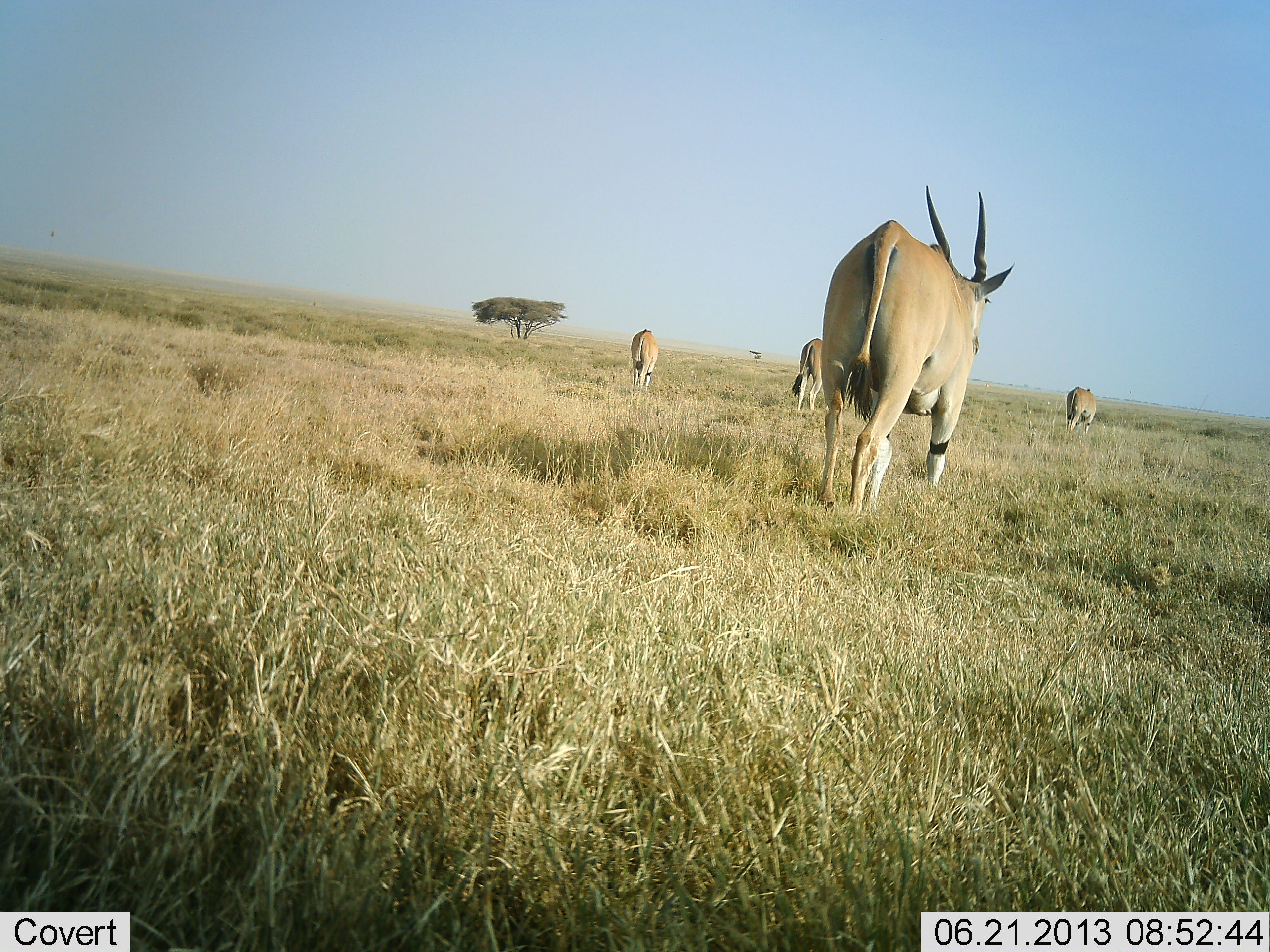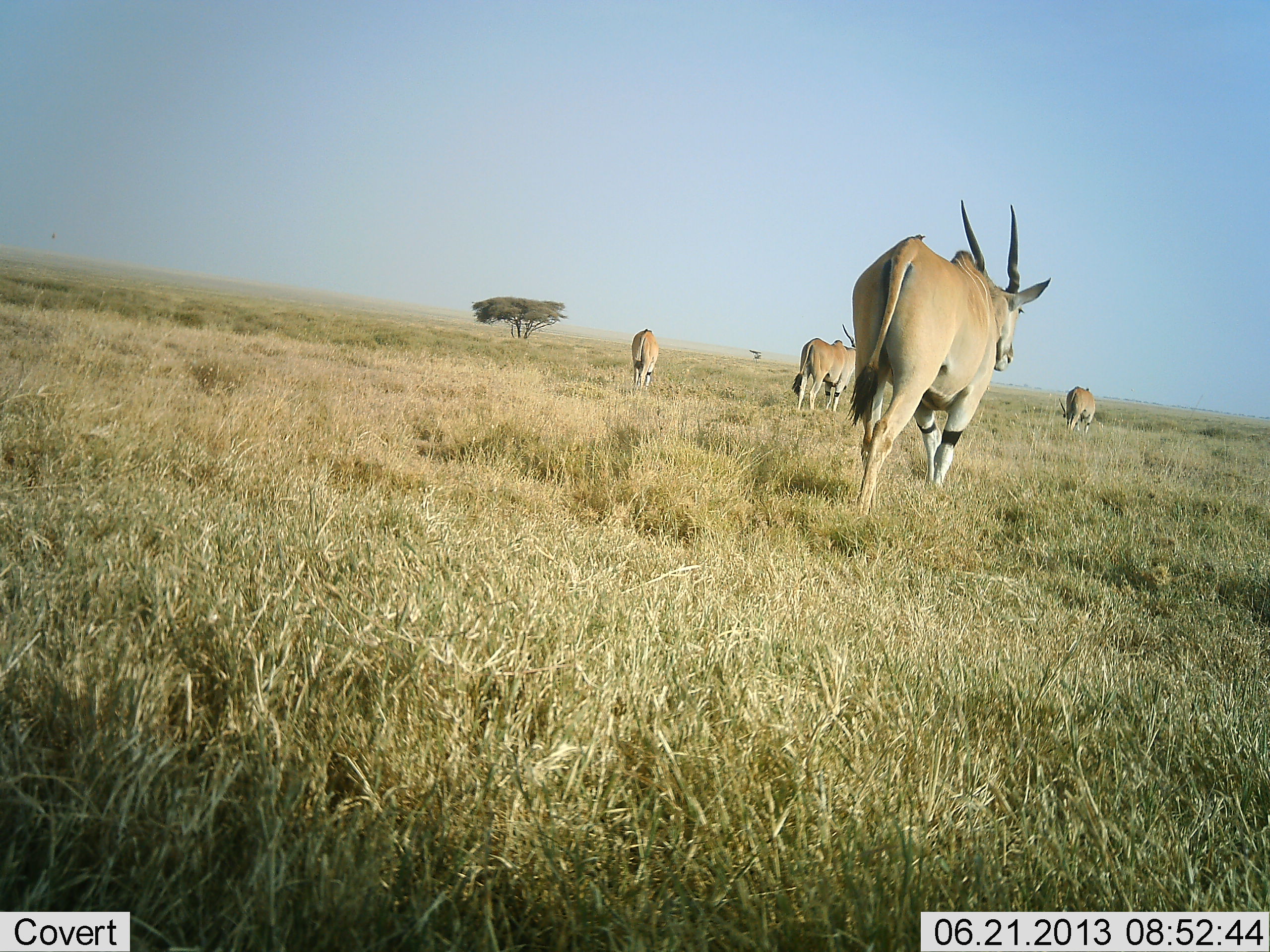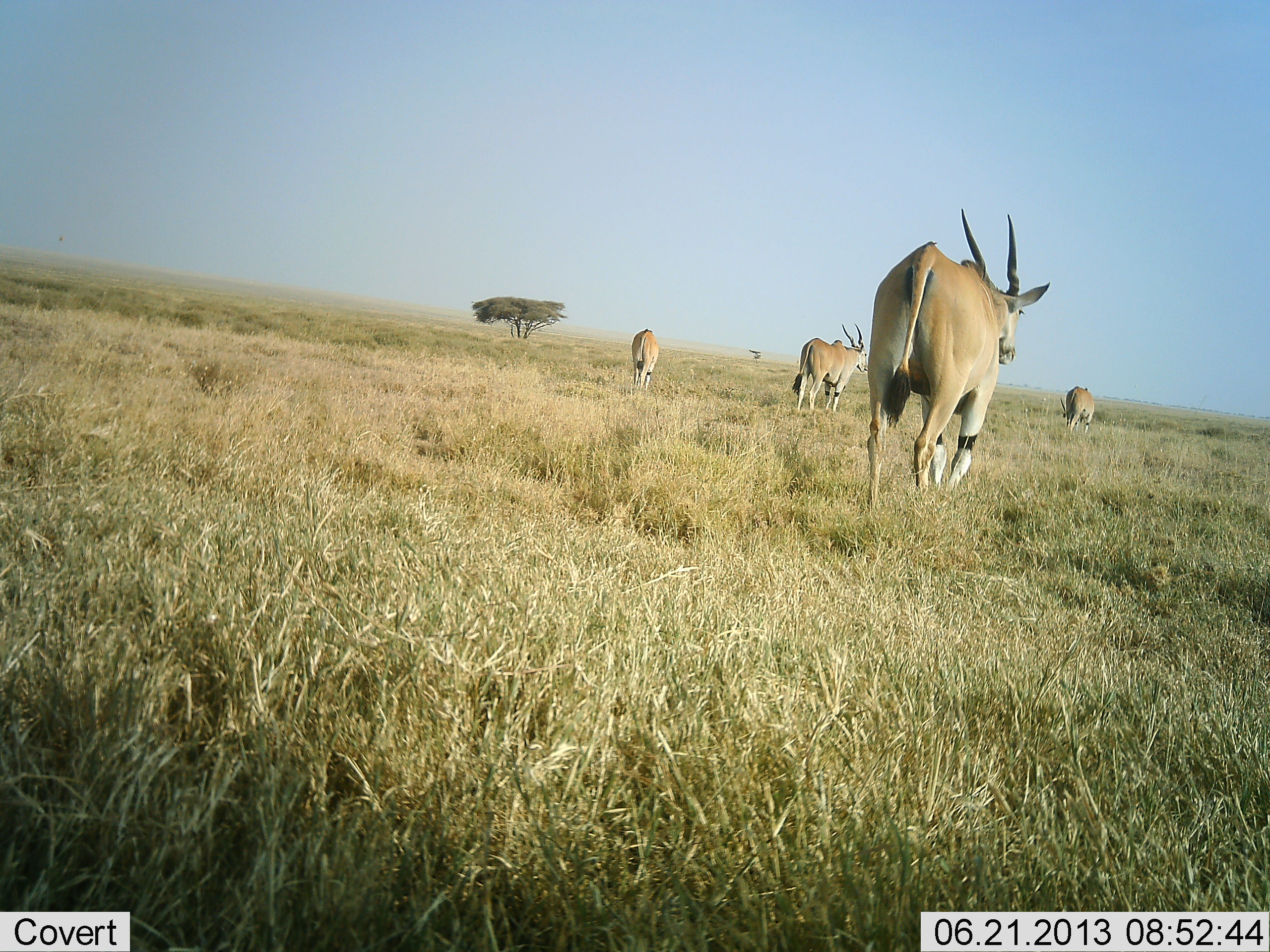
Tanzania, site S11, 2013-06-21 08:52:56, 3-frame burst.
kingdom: Animalia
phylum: Chordata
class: Mammalia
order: Artiodactyla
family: Bovidae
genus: Tragelaphus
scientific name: Tragelaphus oryx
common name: eland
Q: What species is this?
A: Eland (Tragelaphus oryx).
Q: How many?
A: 4.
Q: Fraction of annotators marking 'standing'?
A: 70%.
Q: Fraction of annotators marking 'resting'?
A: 0%.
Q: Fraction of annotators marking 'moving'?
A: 90%.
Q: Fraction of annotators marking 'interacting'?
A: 0%.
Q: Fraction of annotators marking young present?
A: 0%.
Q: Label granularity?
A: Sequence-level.